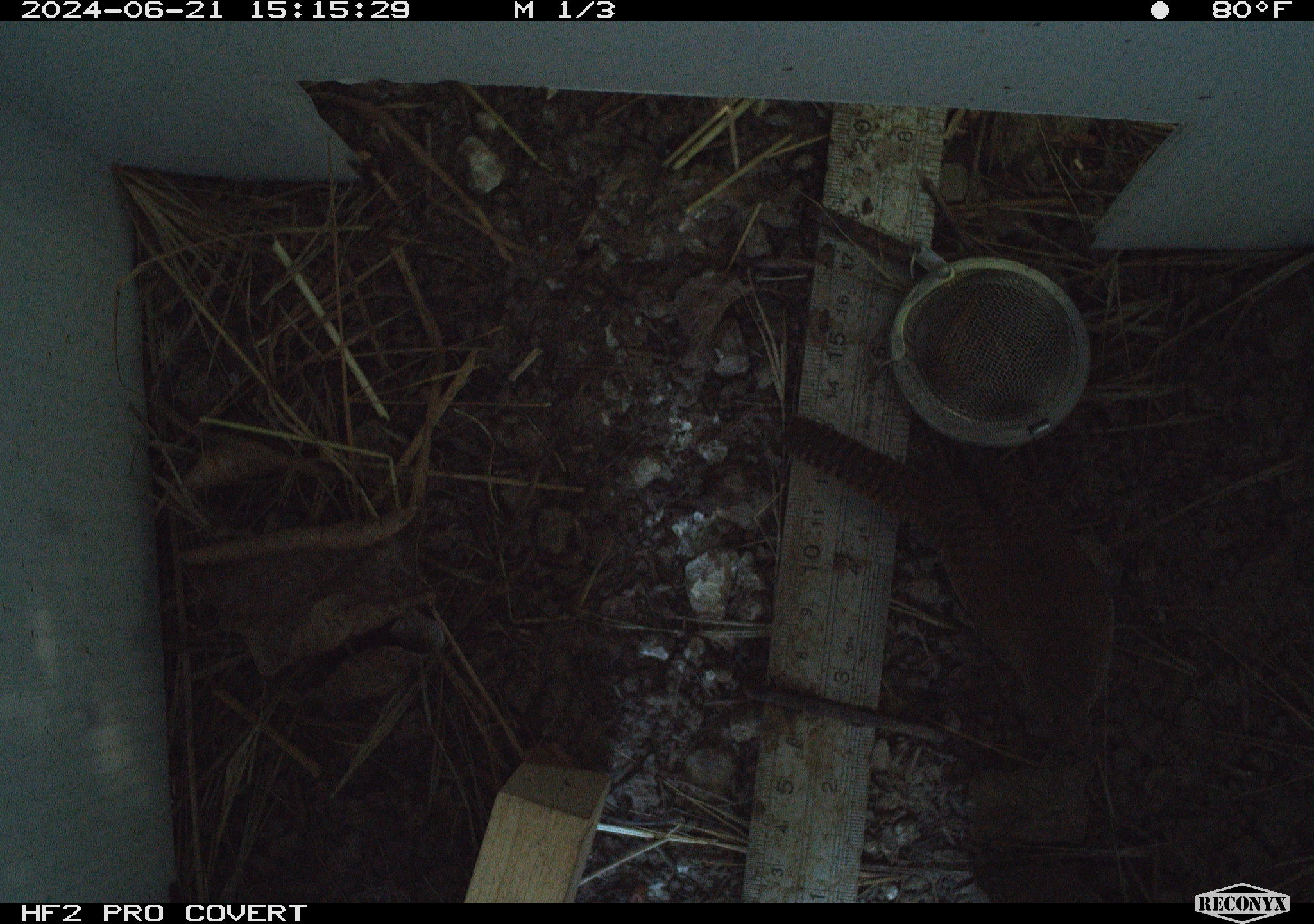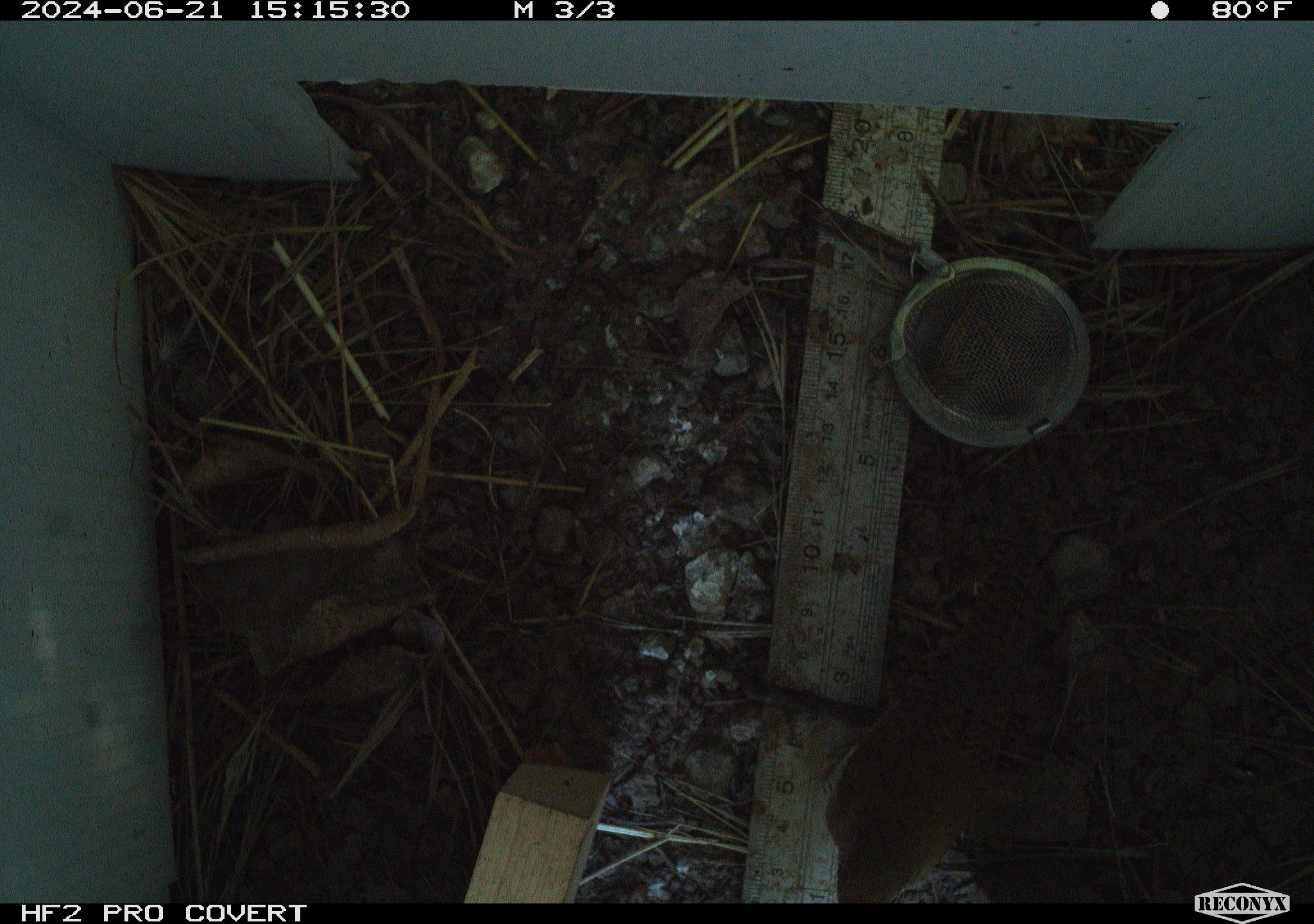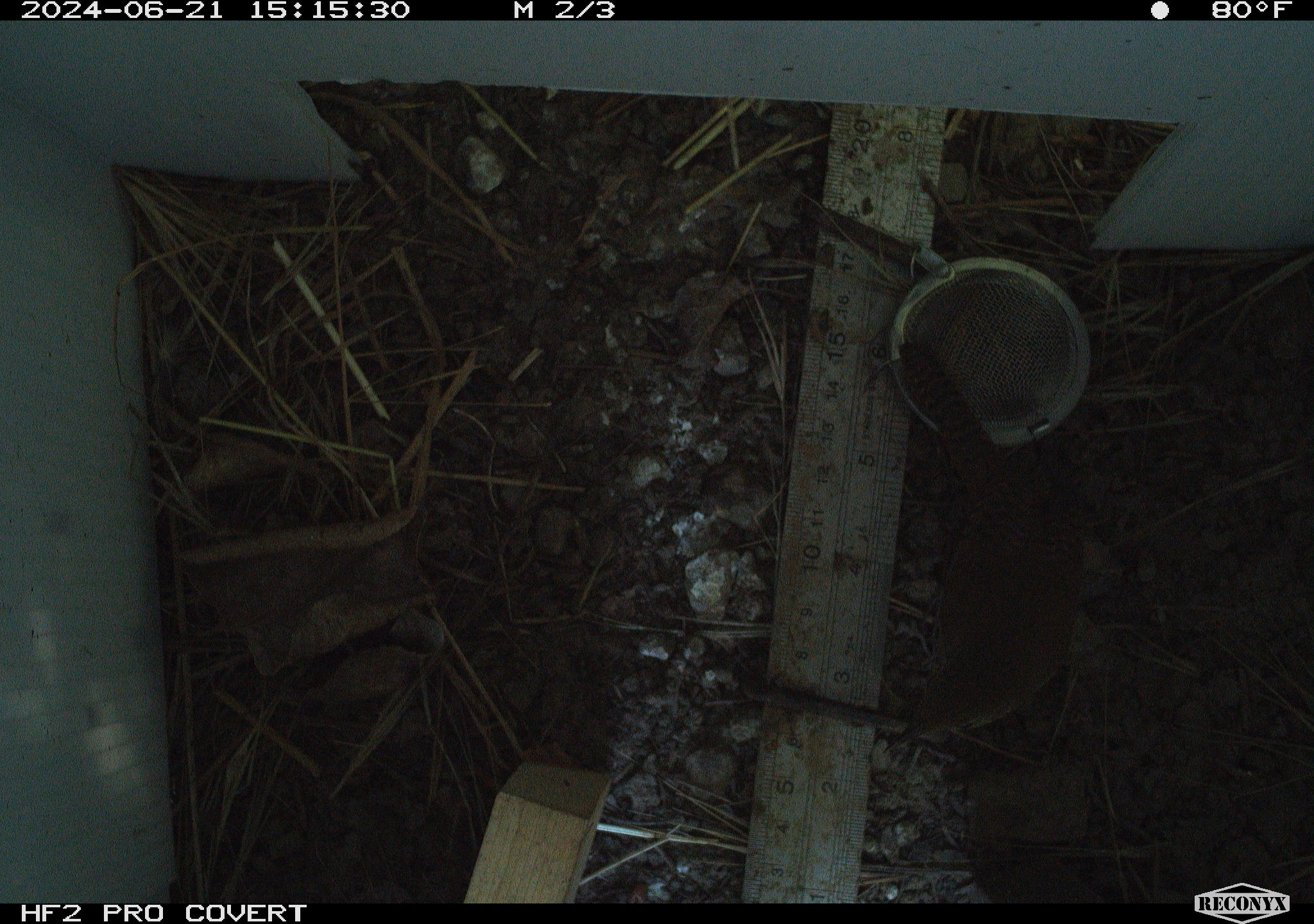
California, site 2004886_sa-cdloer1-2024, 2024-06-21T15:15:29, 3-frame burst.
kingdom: Animalia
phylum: Chordata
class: Aves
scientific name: Aves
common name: bird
Bird (Aves).